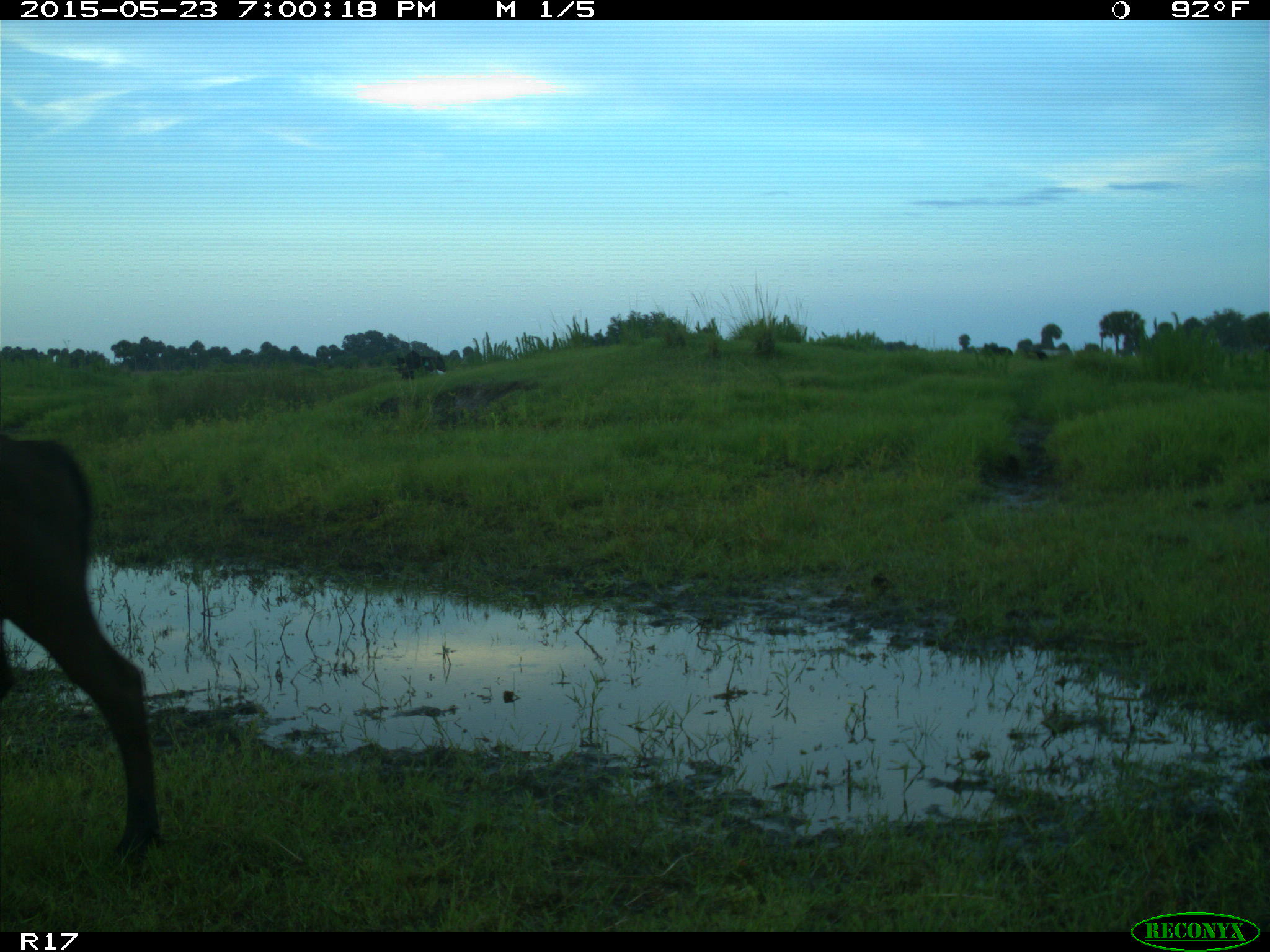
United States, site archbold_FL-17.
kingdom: Animalia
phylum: Chordata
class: Mammalia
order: Artiodactyla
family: Bovidae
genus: Bos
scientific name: Bos taurus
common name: domestic cow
Bos taurus (domestic cow).